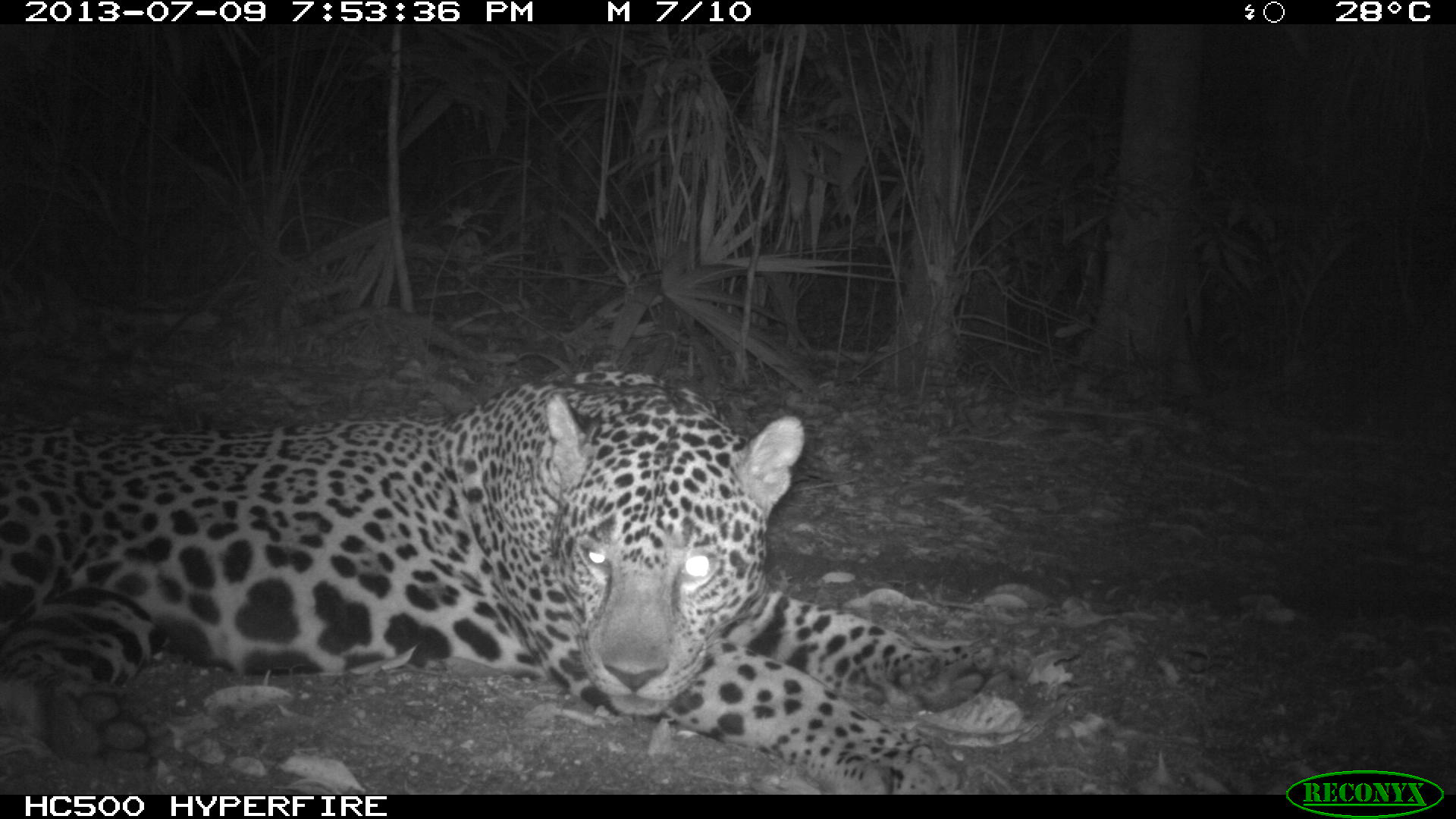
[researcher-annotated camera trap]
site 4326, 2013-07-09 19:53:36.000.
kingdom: Animalia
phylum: Chordata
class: Mammalia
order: Carnivora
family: Felidae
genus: Panthera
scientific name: Panthera onca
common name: jaguar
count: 1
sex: male